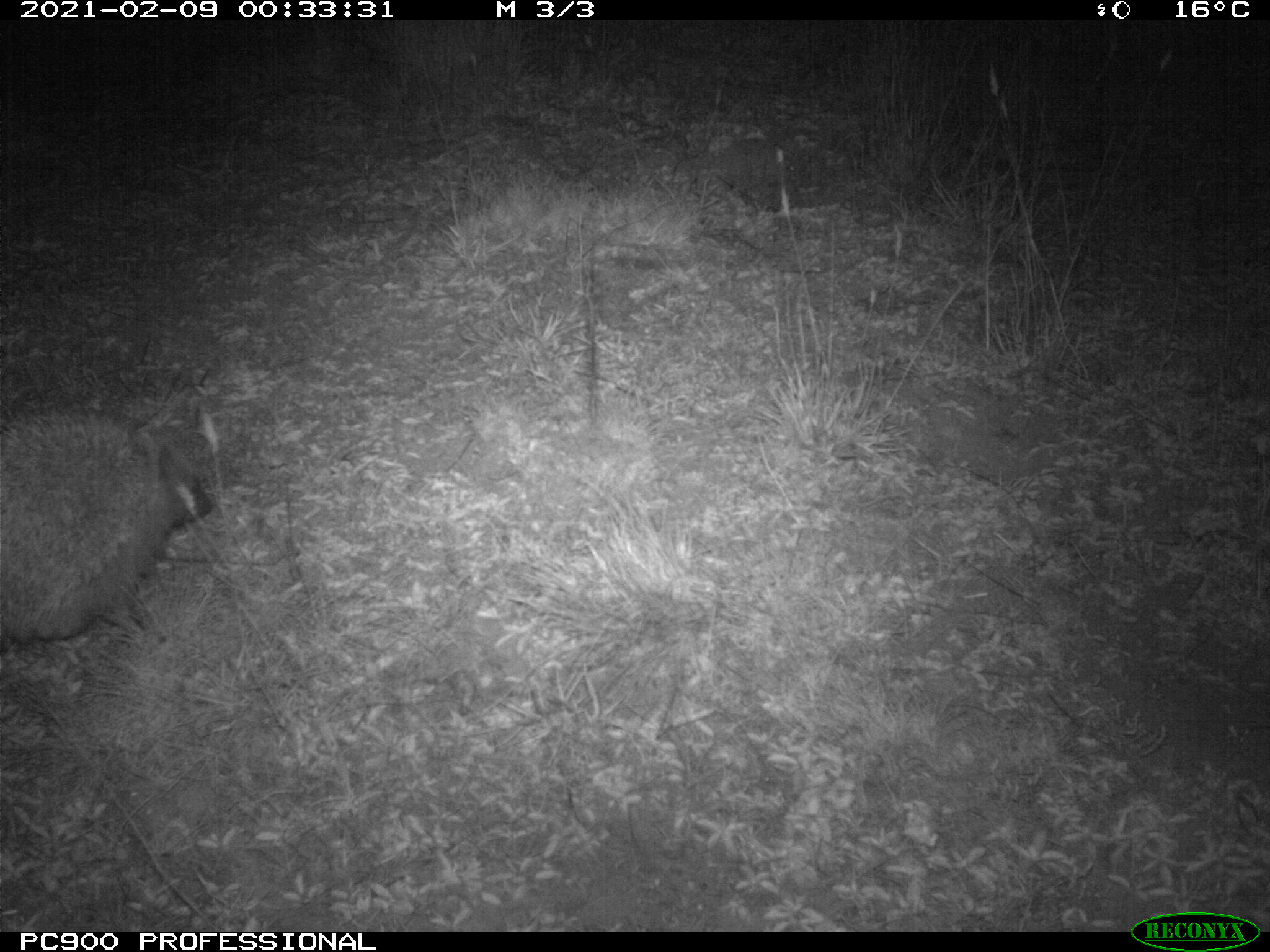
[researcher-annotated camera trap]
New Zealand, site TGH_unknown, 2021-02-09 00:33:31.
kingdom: Animalia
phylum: Chordata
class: Mammalia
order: Eulipotyphla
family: Erinaceidae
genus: Erinaceus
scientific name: Erinaceus europaeus europaeus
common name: european hedgehog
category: hedgehog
Hedgehog (european hedgehog) (Erinaceus europaeus europaeus).